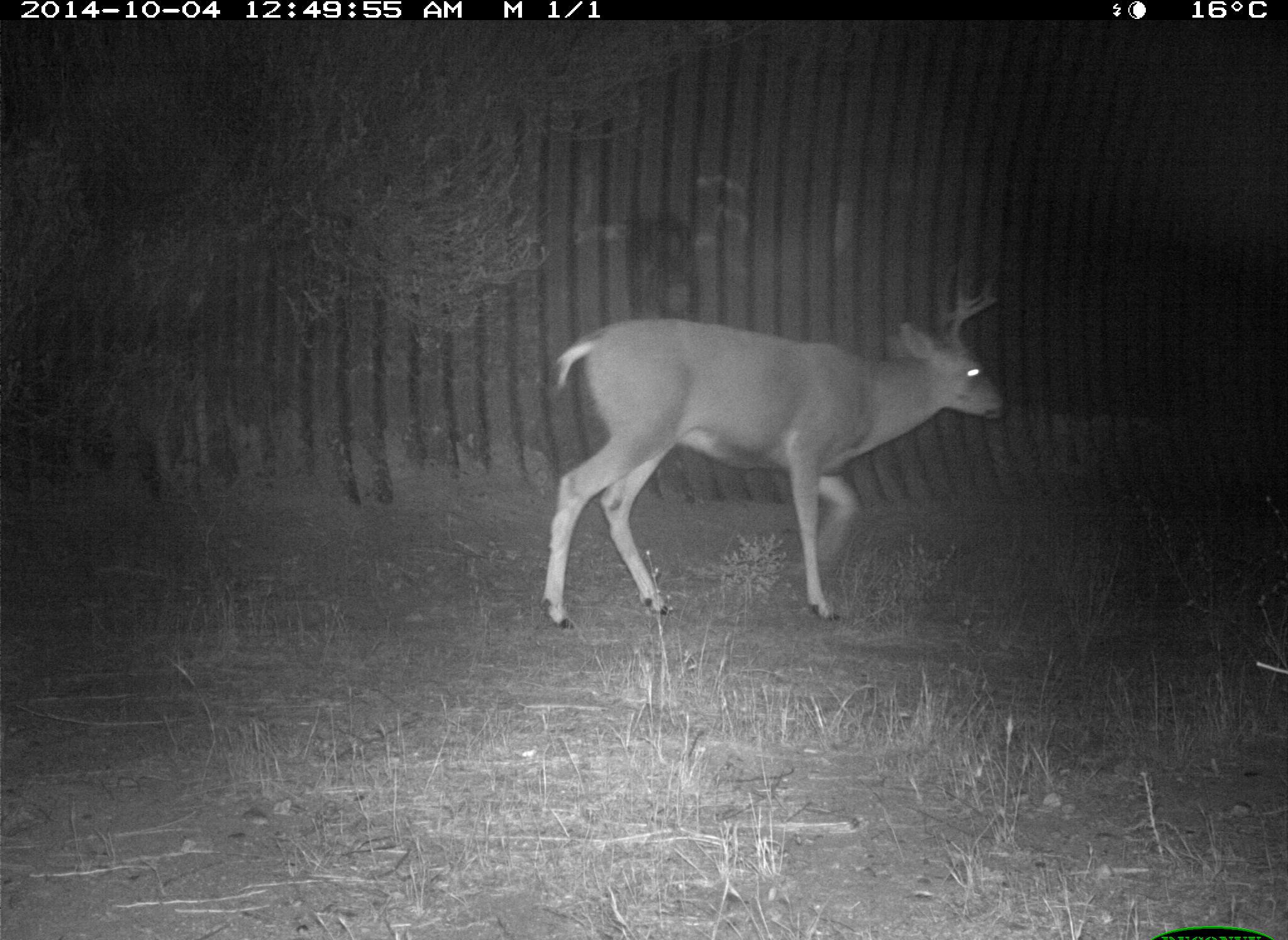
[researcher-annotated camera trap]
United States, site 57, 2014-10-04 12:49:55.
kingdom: Animalia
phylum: Chordata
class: Mammalia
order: Artiodactyla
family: Cervidae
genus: Odocoileus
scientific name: Odocoileus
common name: deer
Deer (Odocoileus).